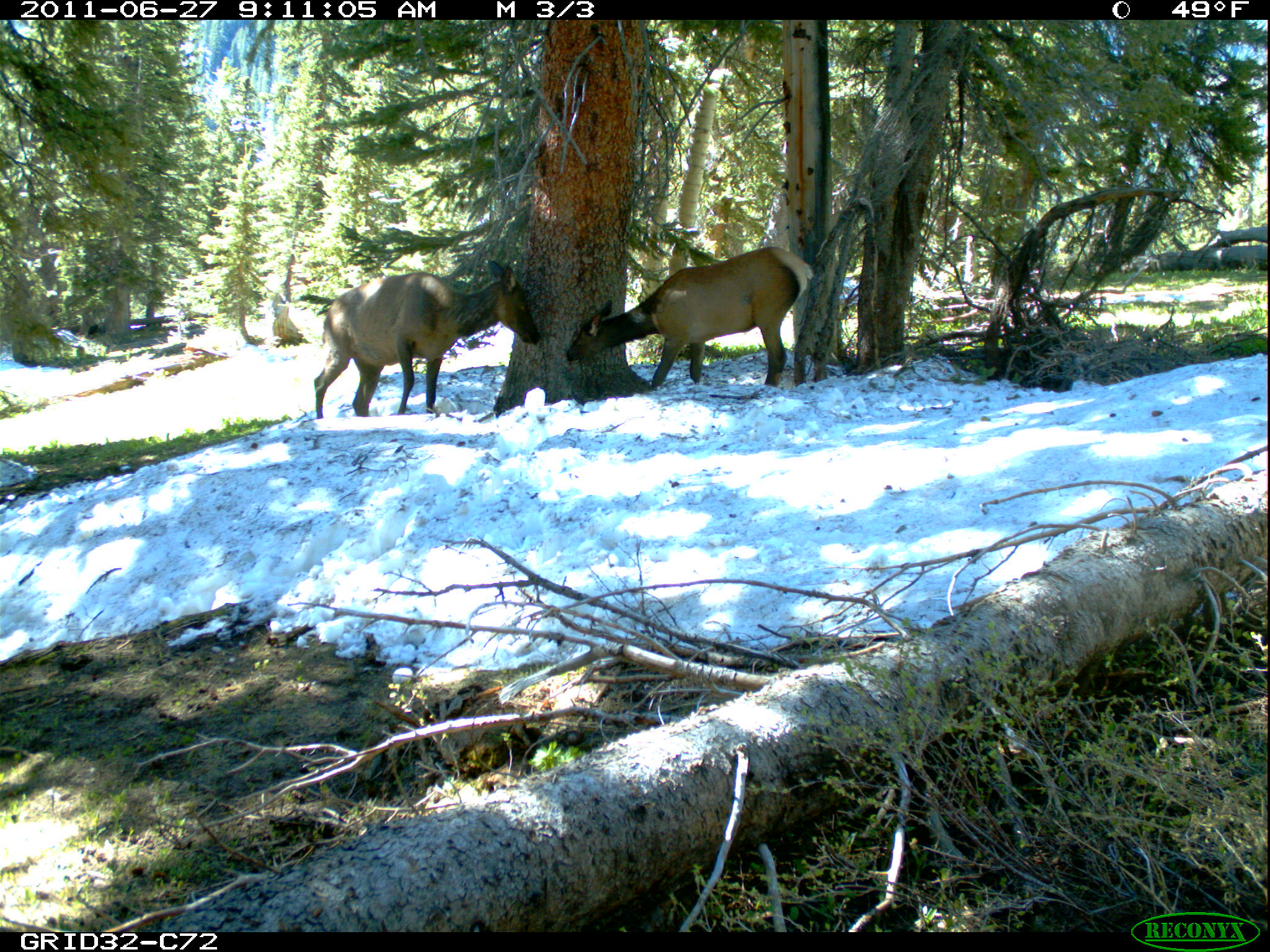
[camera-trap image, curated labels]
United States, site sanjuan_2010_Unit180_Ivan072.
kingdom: Animalia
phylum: Chordata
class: Mammalia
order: Artiodactyla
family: Cervidae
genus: Cervus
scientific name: Cervus elaphus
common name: red deer